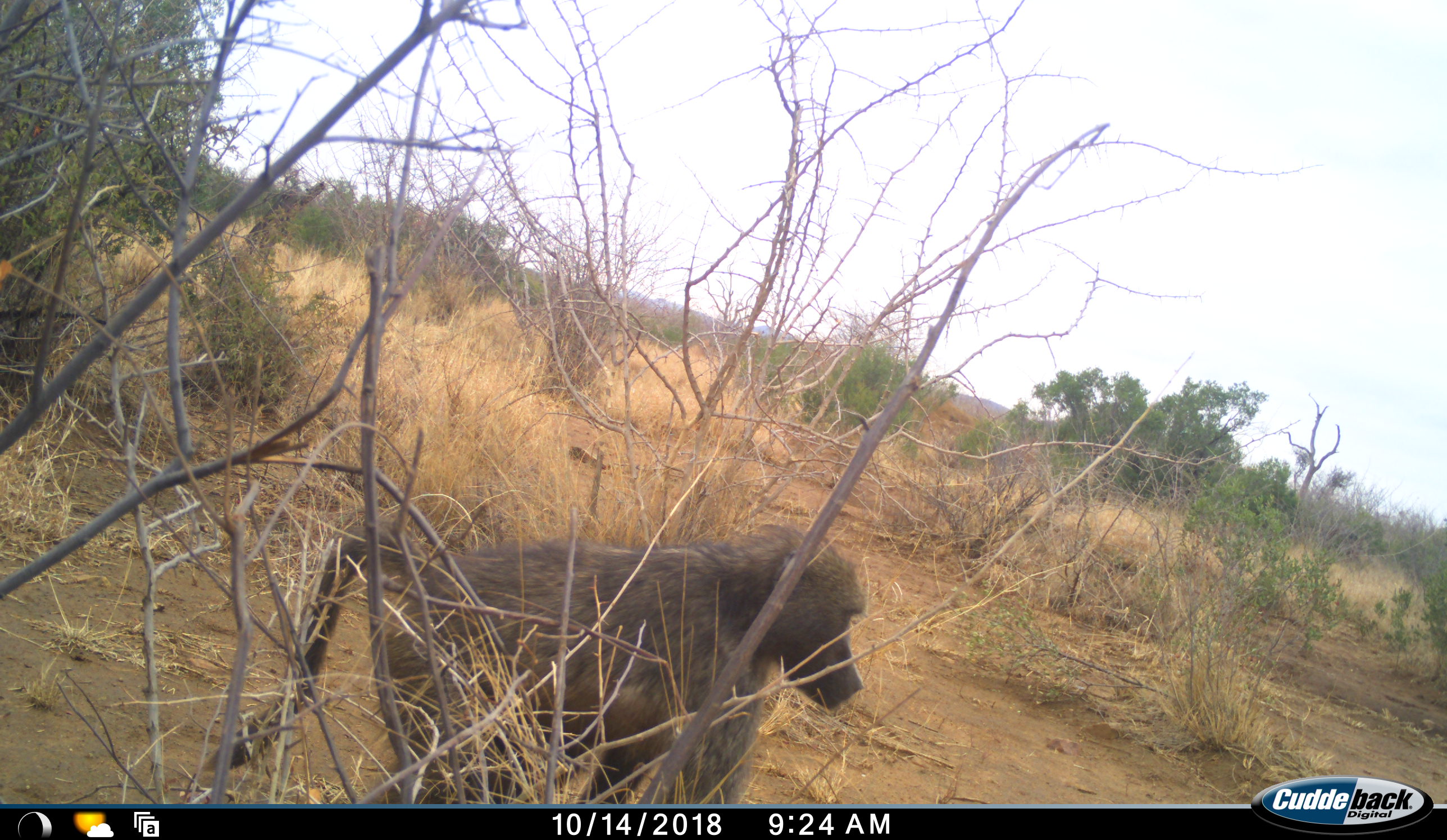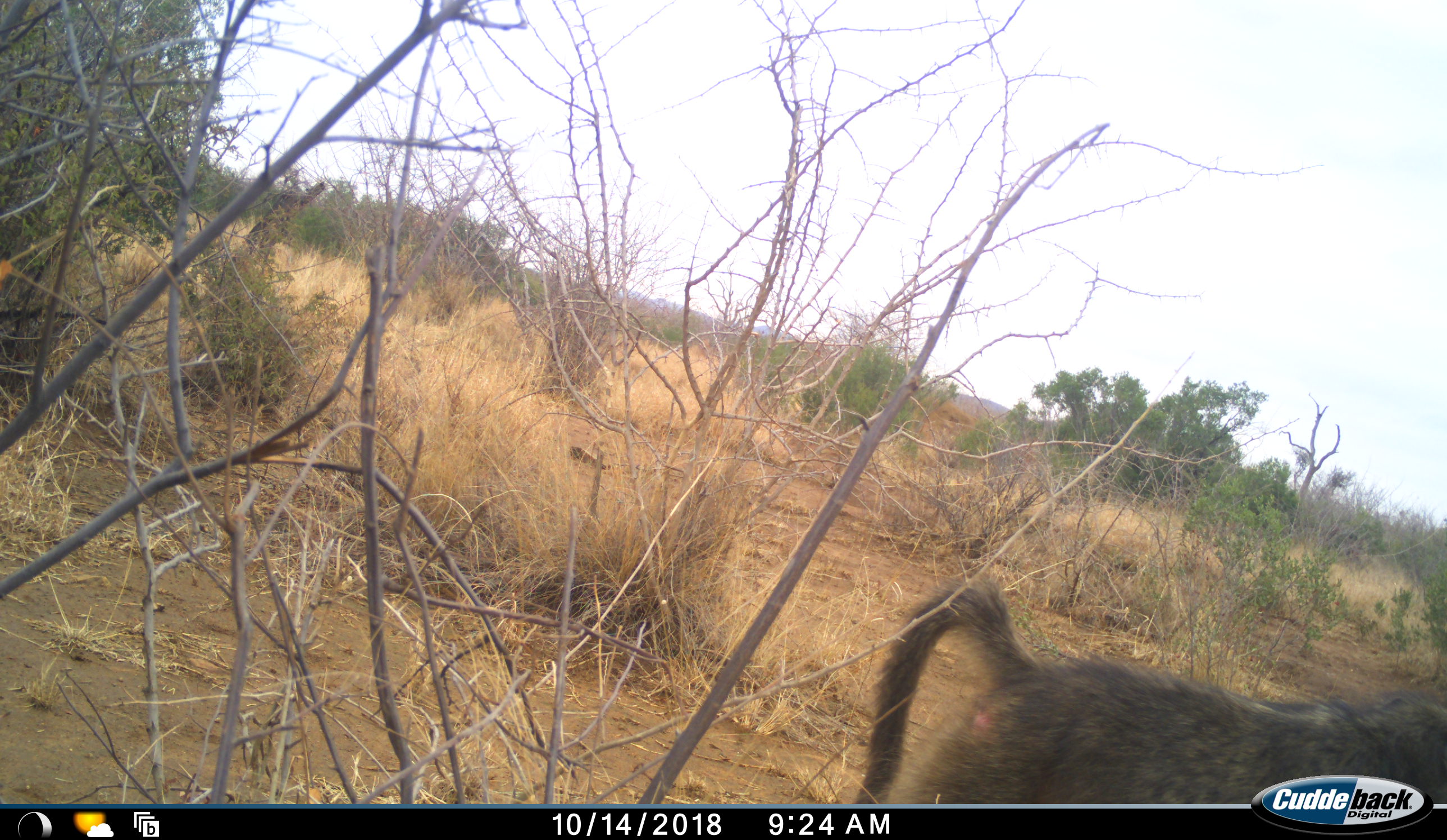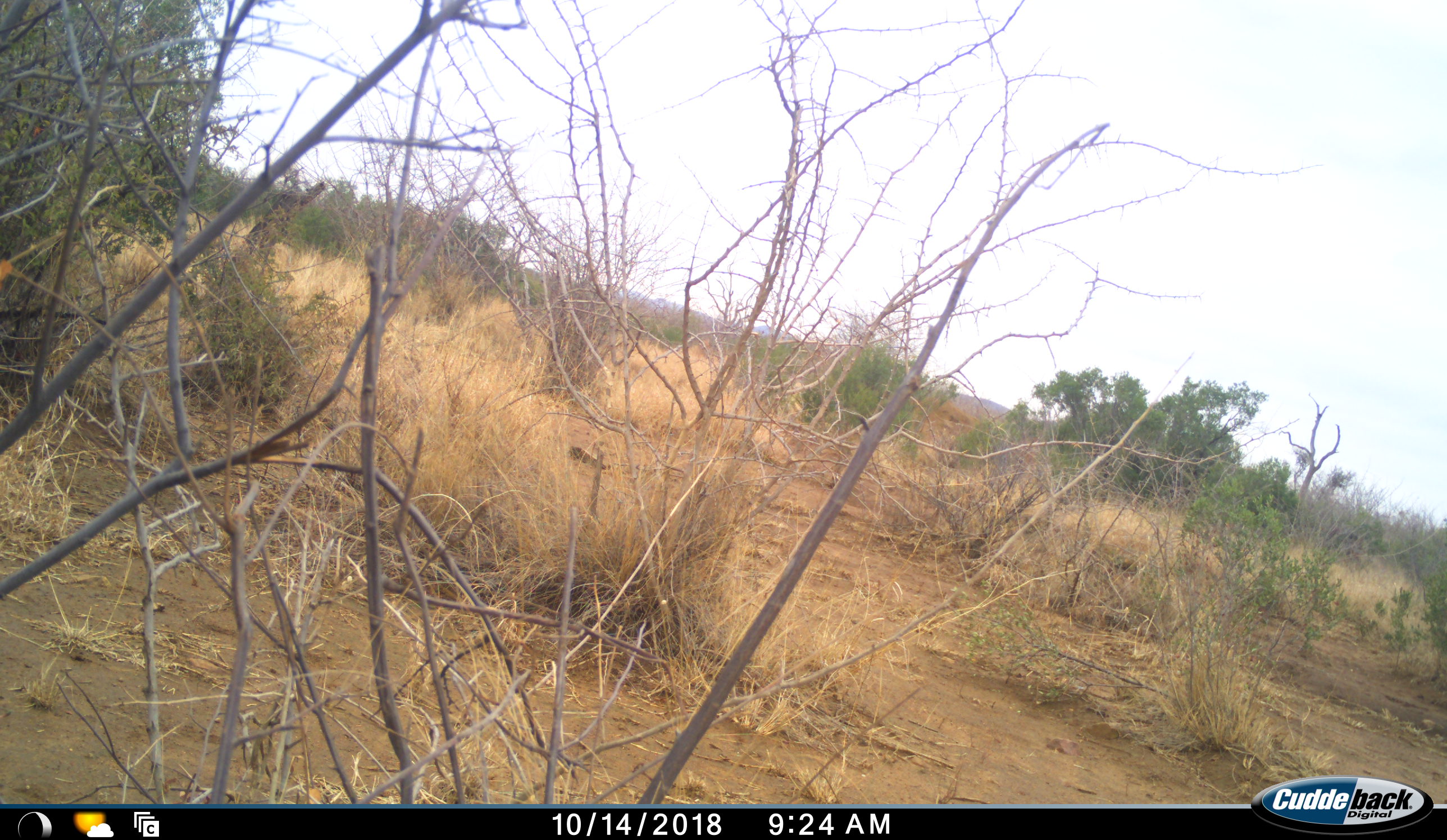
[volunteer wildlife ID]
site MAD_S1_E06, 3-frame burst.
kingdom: Animalia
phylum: Chordata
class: Mammalia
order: Primates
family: Cercopithecidae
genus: Papio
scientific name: Papio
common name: baboon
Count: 1.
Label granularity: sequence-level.